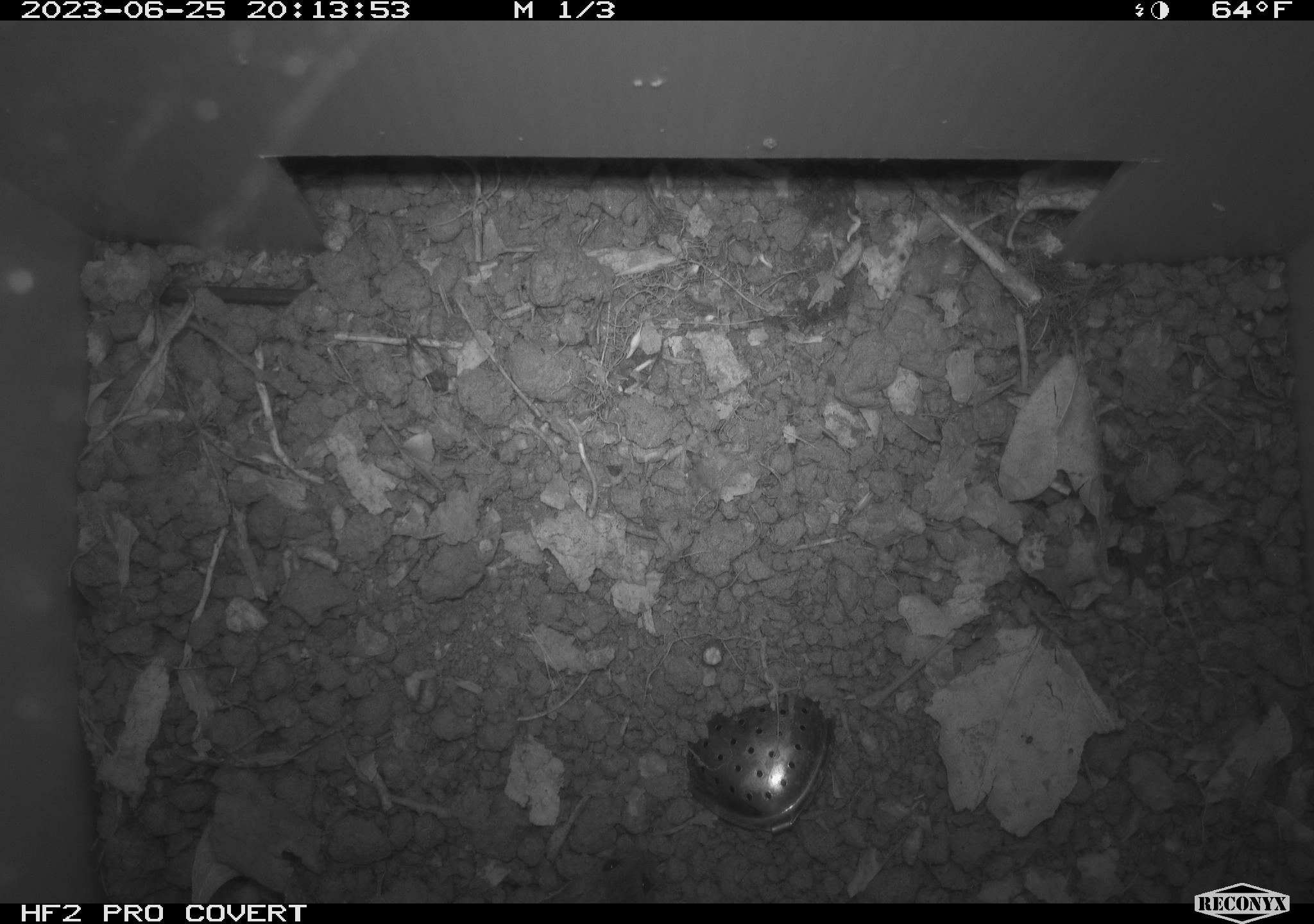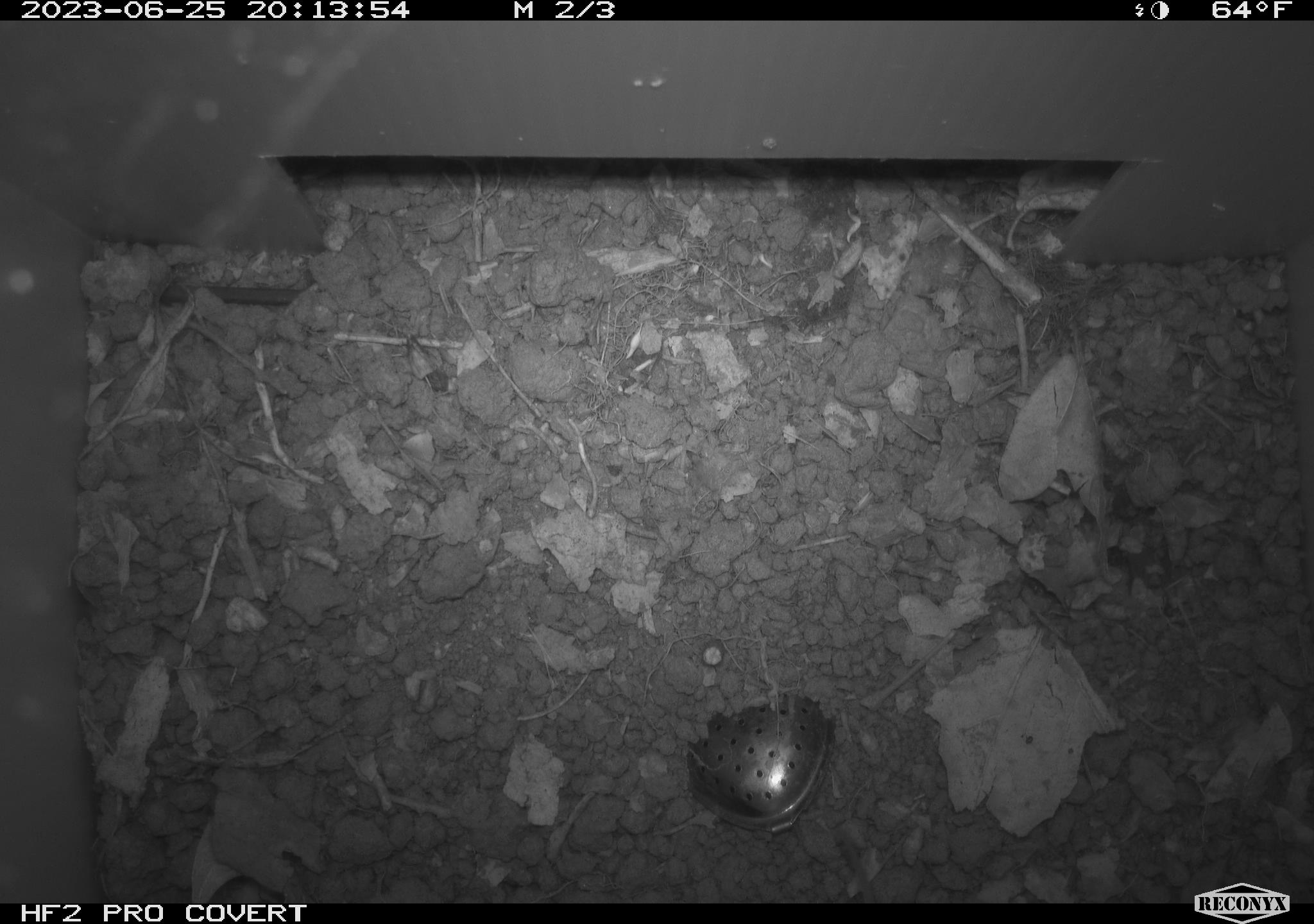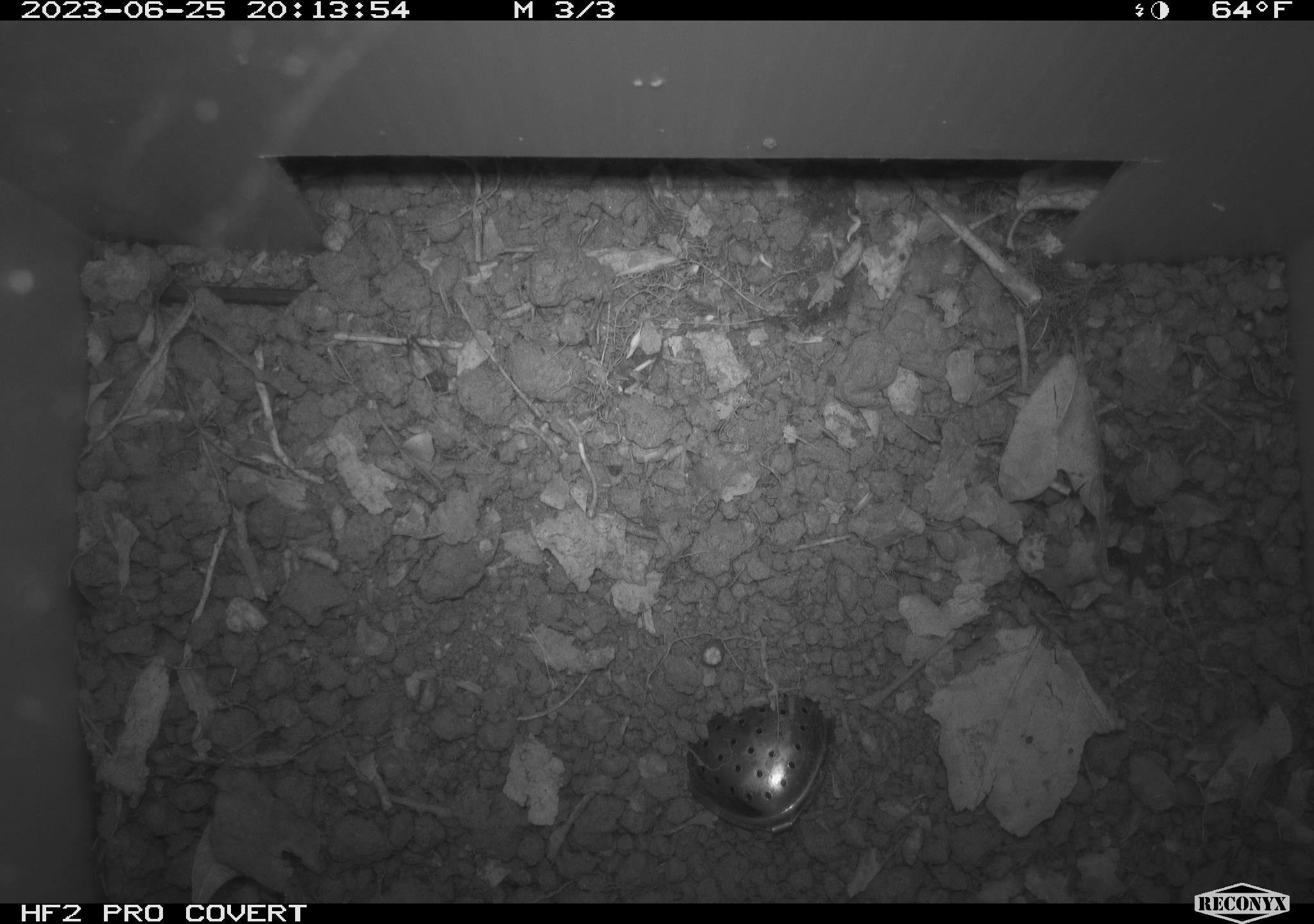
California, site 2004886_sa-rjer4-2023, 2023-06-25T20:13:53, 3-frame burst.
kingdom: Animalia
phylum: Chordata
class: Mammalia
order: Rodentia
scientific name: Rodentia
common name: mouse species